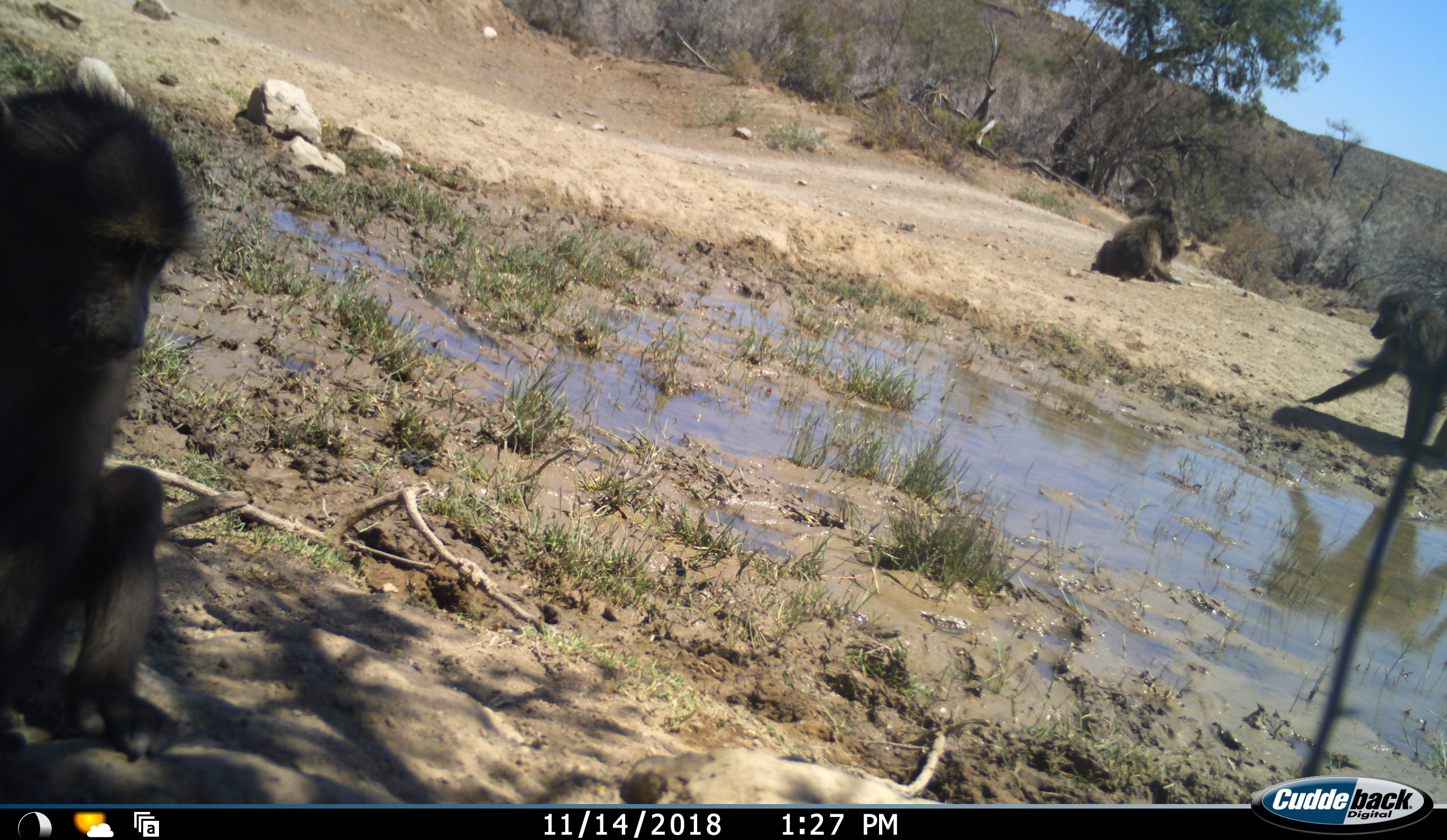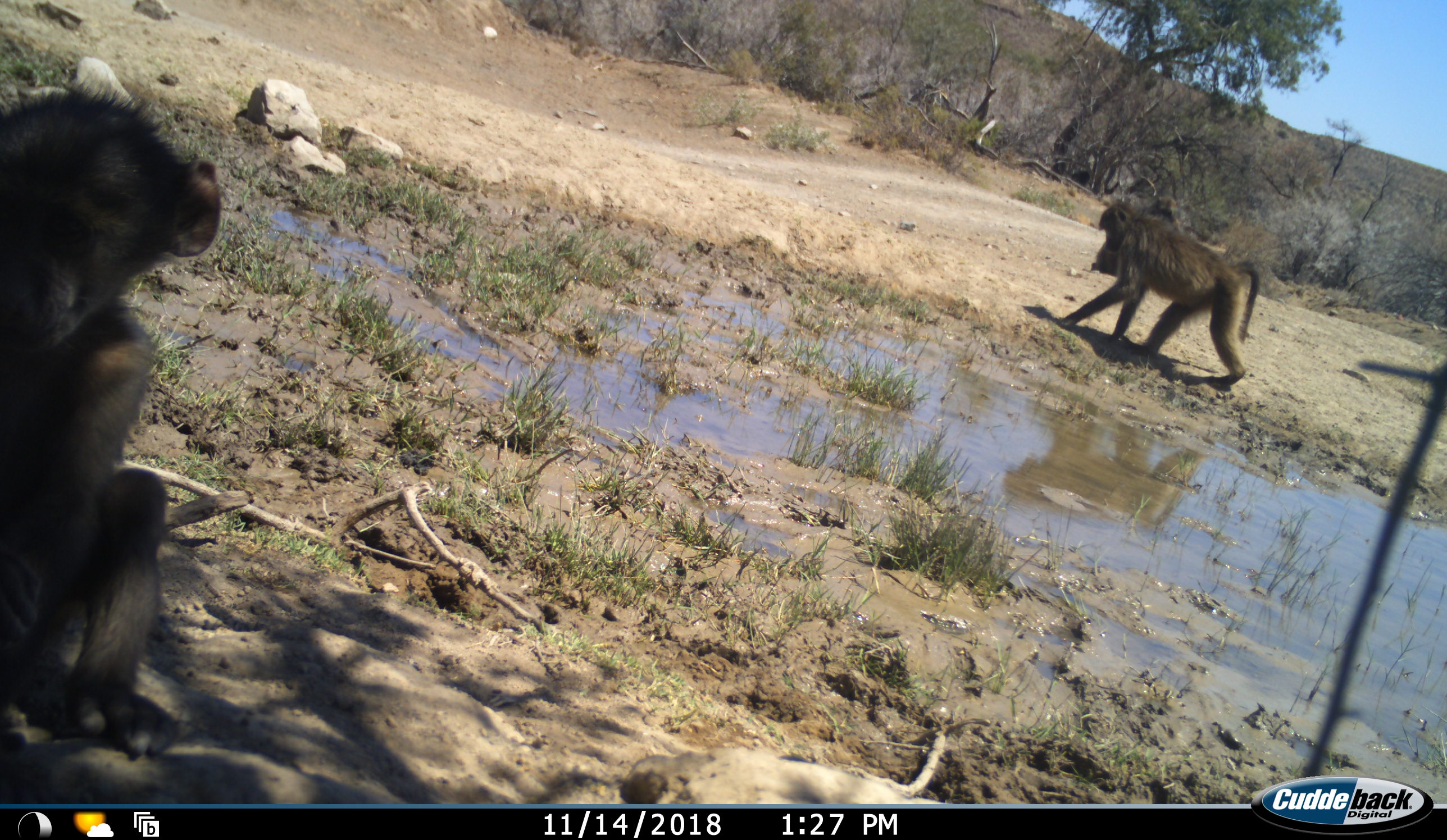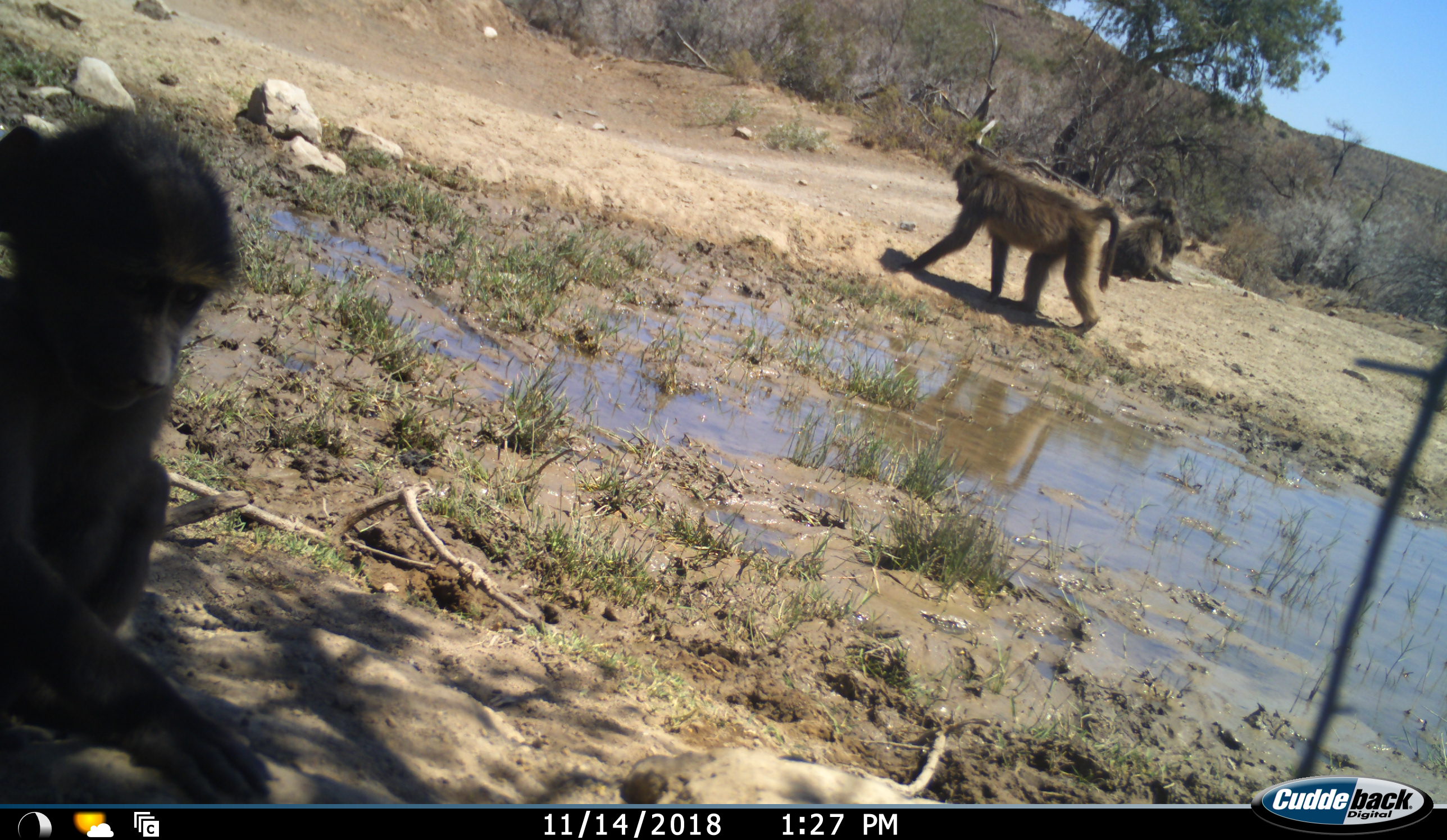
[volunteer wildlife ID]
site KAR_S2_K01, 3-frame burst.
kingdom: Animalia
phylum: Chordata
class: Mammalia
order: Primates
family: Cercopithecidae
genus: Papio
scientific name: Papio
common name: baboon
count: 3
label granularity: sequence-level